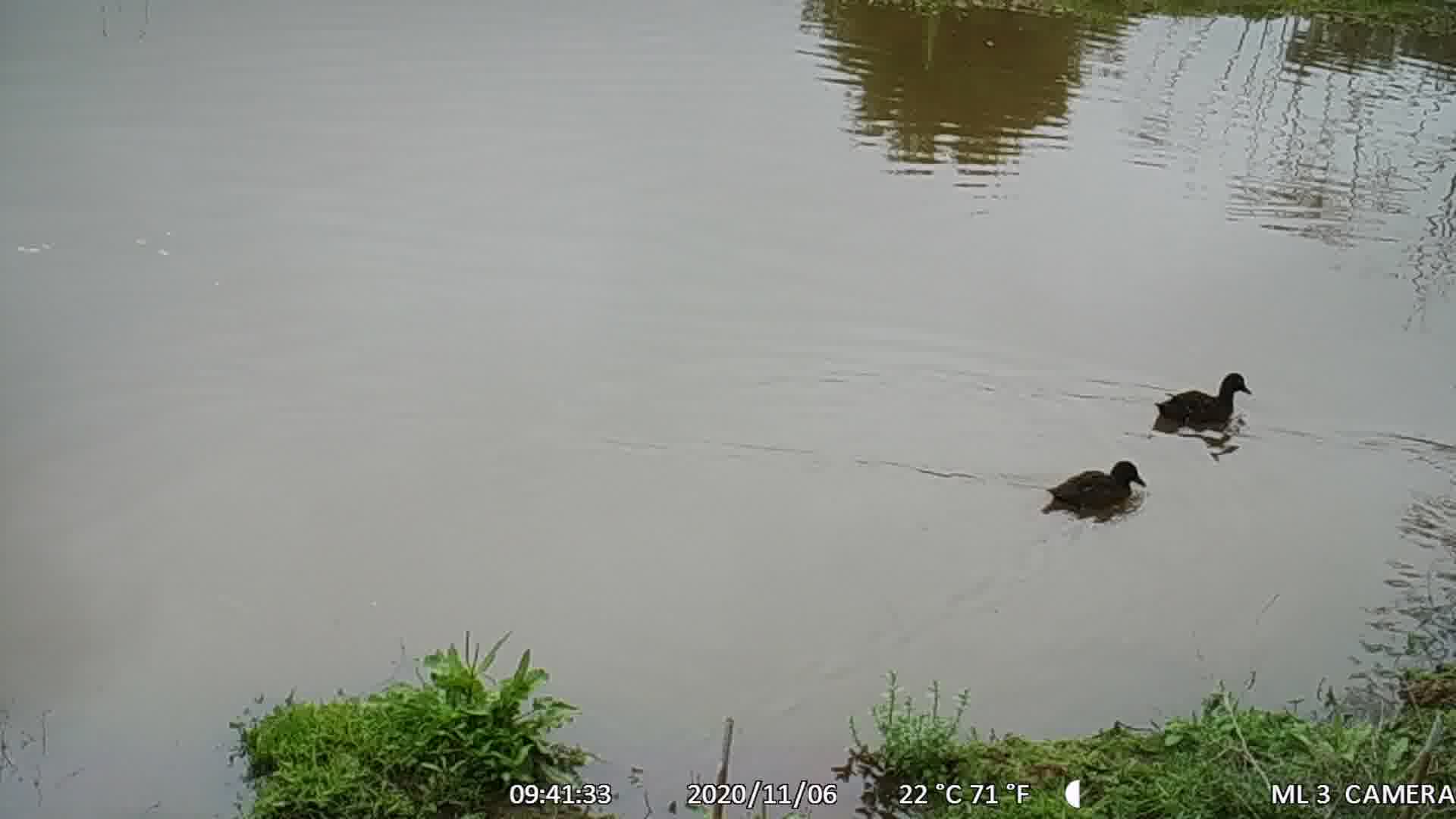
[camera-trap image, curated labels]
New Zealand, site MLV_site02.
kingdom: Animalia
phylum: Chordata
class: Aves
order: Anseriformes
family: Anatidae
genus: Anas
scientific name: Anas chlorotis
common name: brown teal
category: pateke